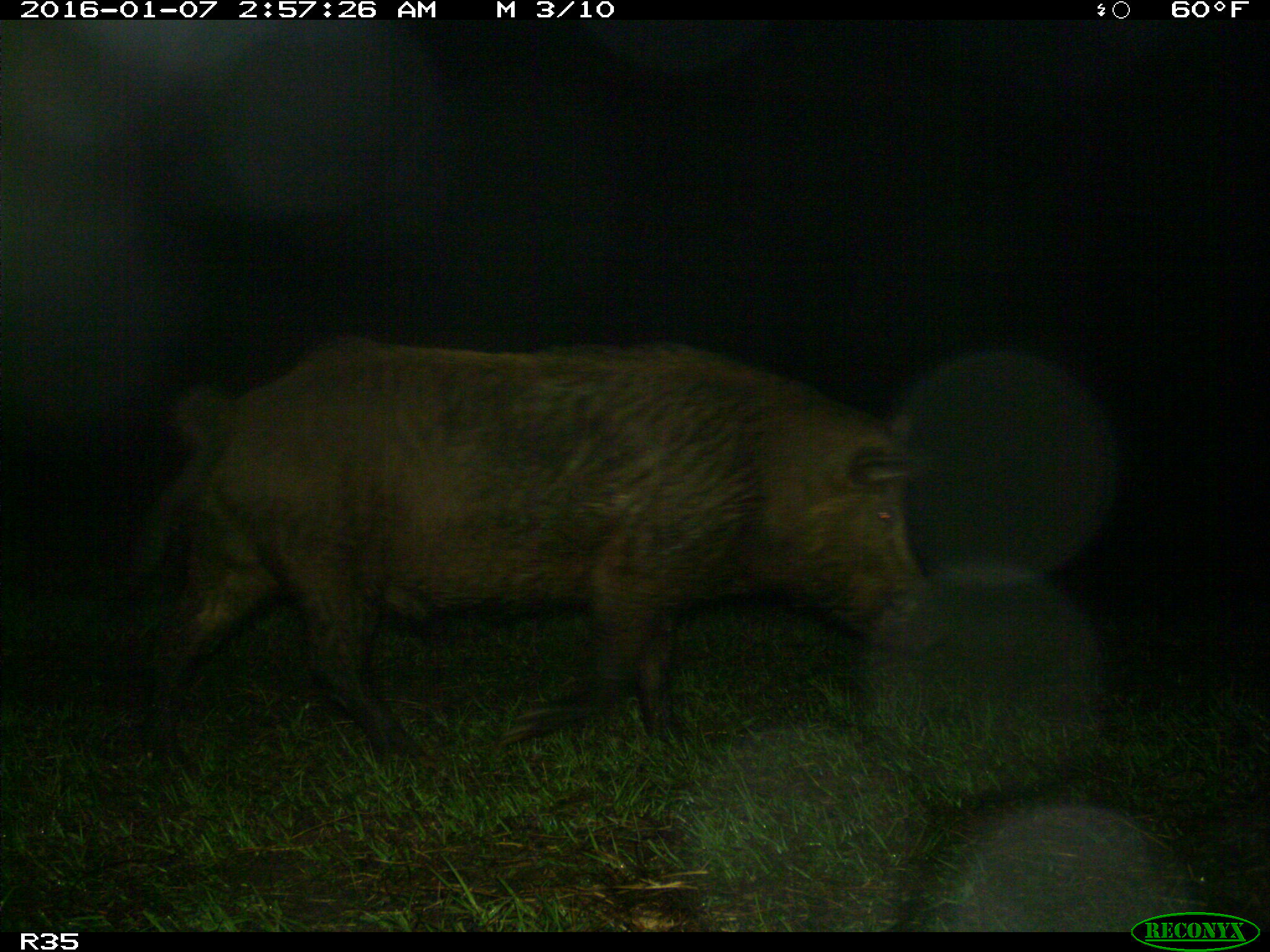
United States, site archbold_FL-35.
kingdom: Animalia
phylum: Chordata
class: Mammalia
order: Artiodactyla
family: Suidae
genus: Sus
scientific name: Sus scrofa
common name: wild boar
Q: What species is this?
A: Sus scrofa (wild boar).